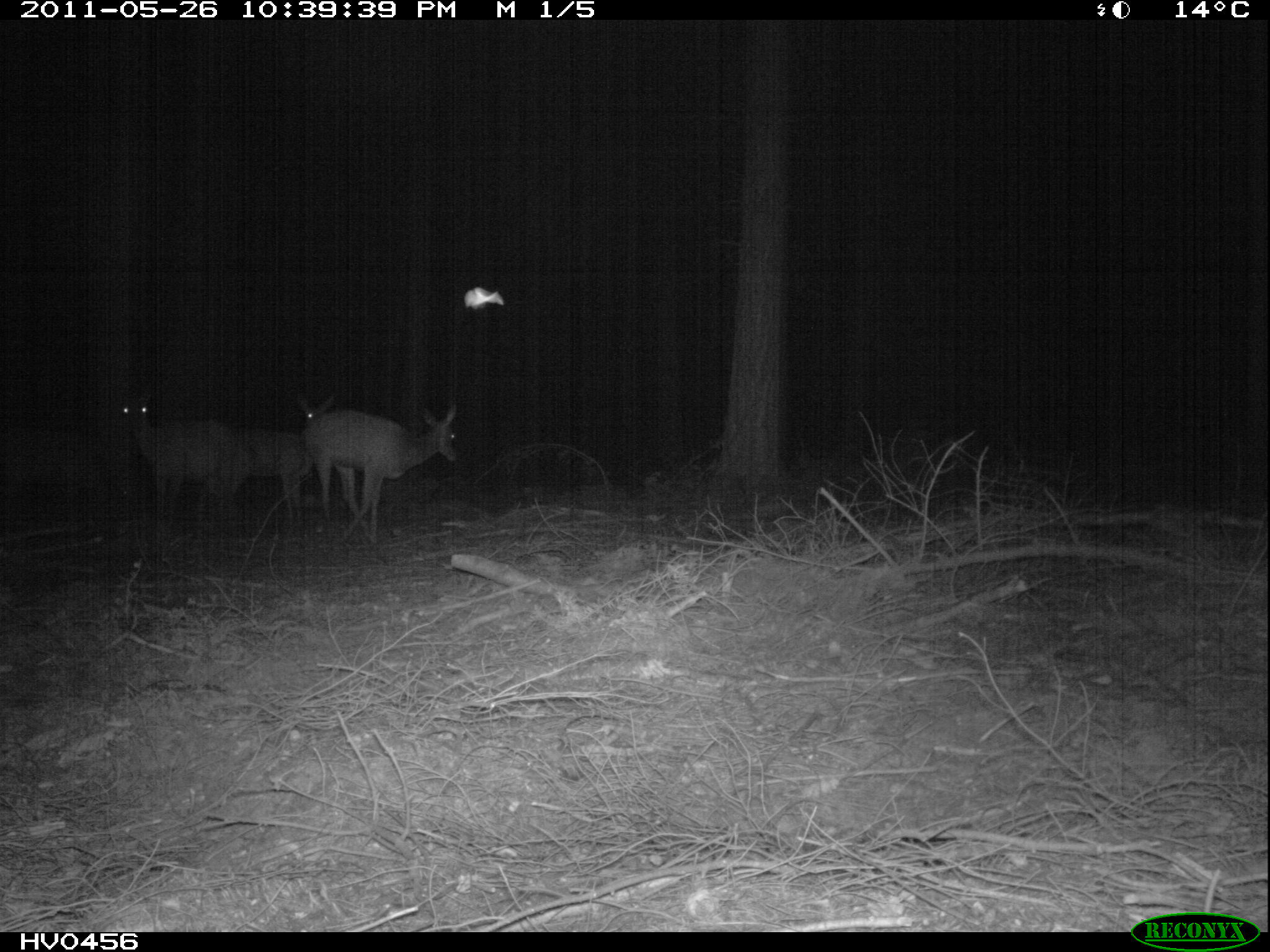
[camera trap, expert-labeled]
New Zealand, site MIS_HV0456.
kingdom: Animalia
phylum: Chordata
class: Mammalia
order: Artiodactyla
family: Cervidae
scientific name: Cervidae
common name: deer